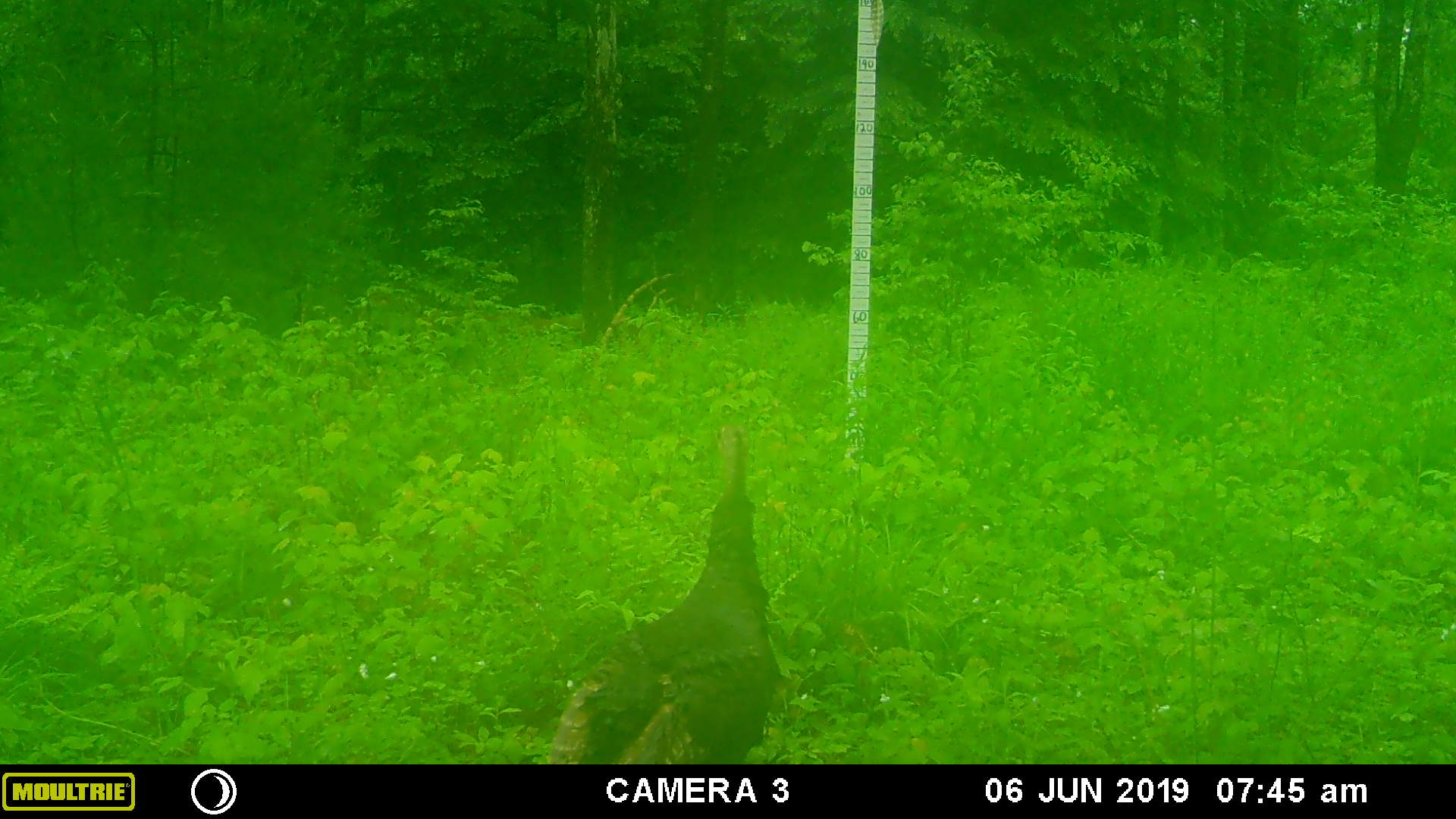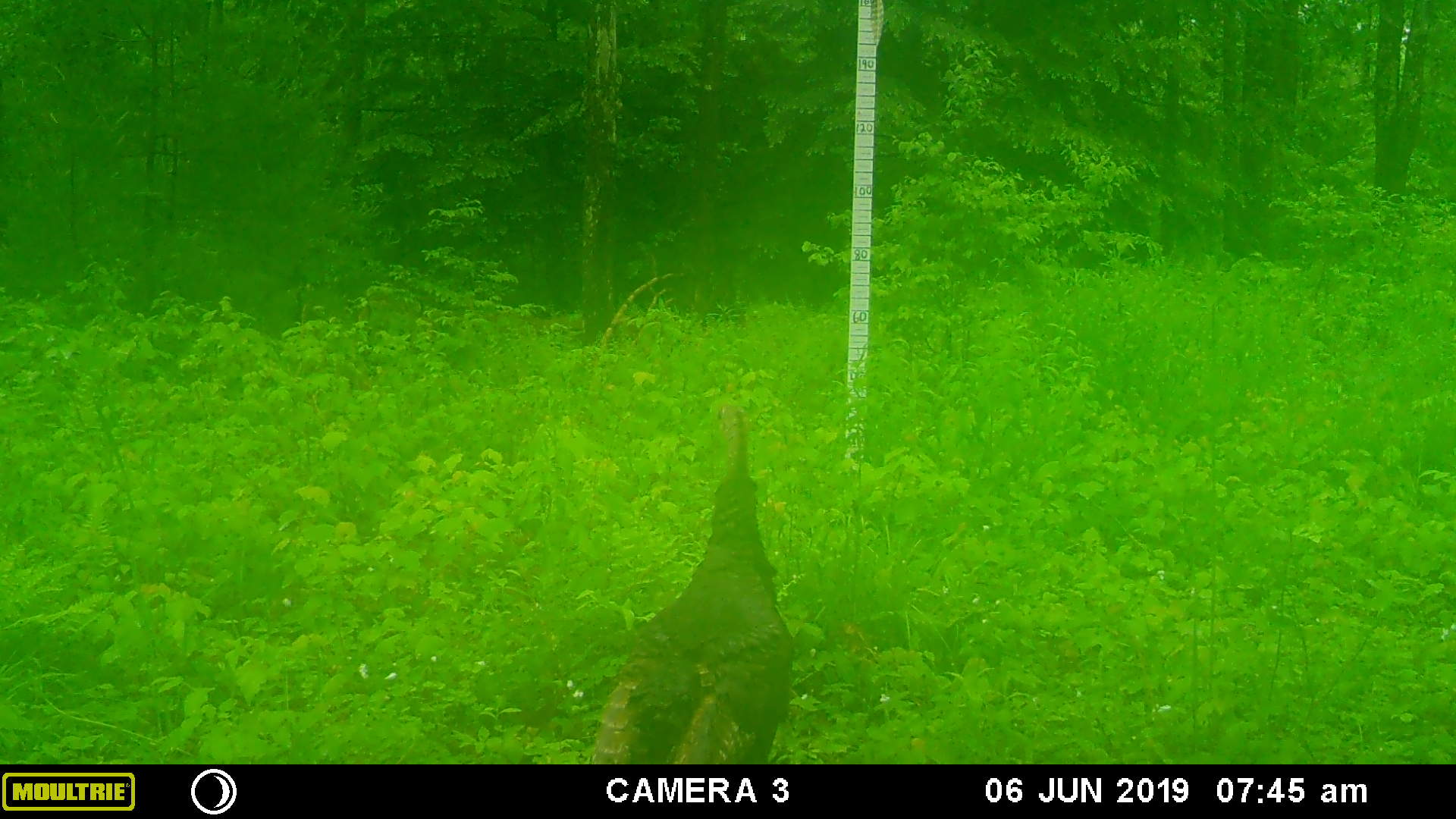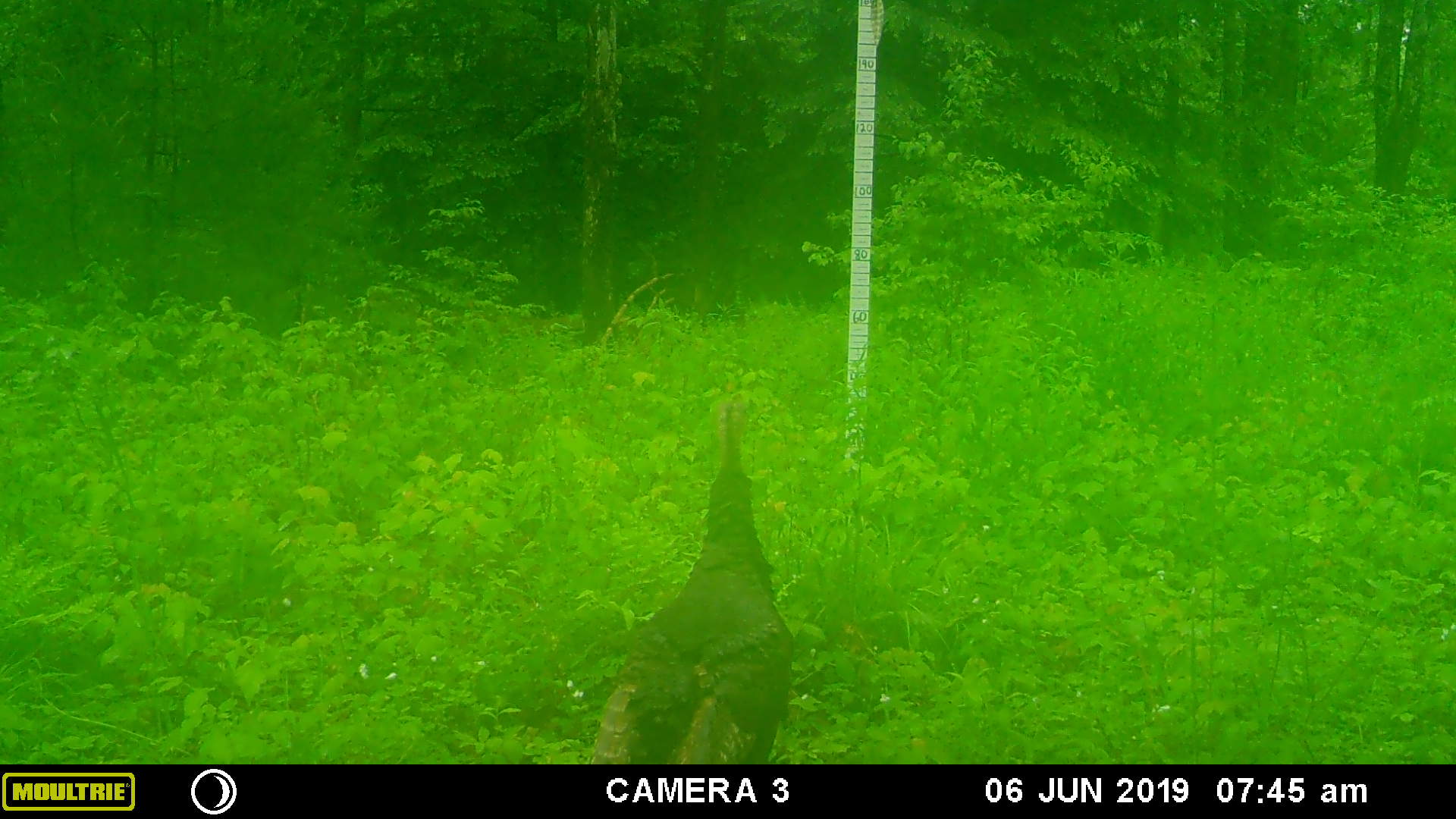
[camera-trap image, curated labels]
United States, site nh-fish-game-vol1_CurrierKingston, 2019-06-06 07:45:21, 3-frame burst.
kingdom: Animalia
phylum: Chordata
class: Aves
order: Galliformes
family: Phasianidae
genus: Meleagris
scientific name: Meleagris gallopavo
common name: wild turkey